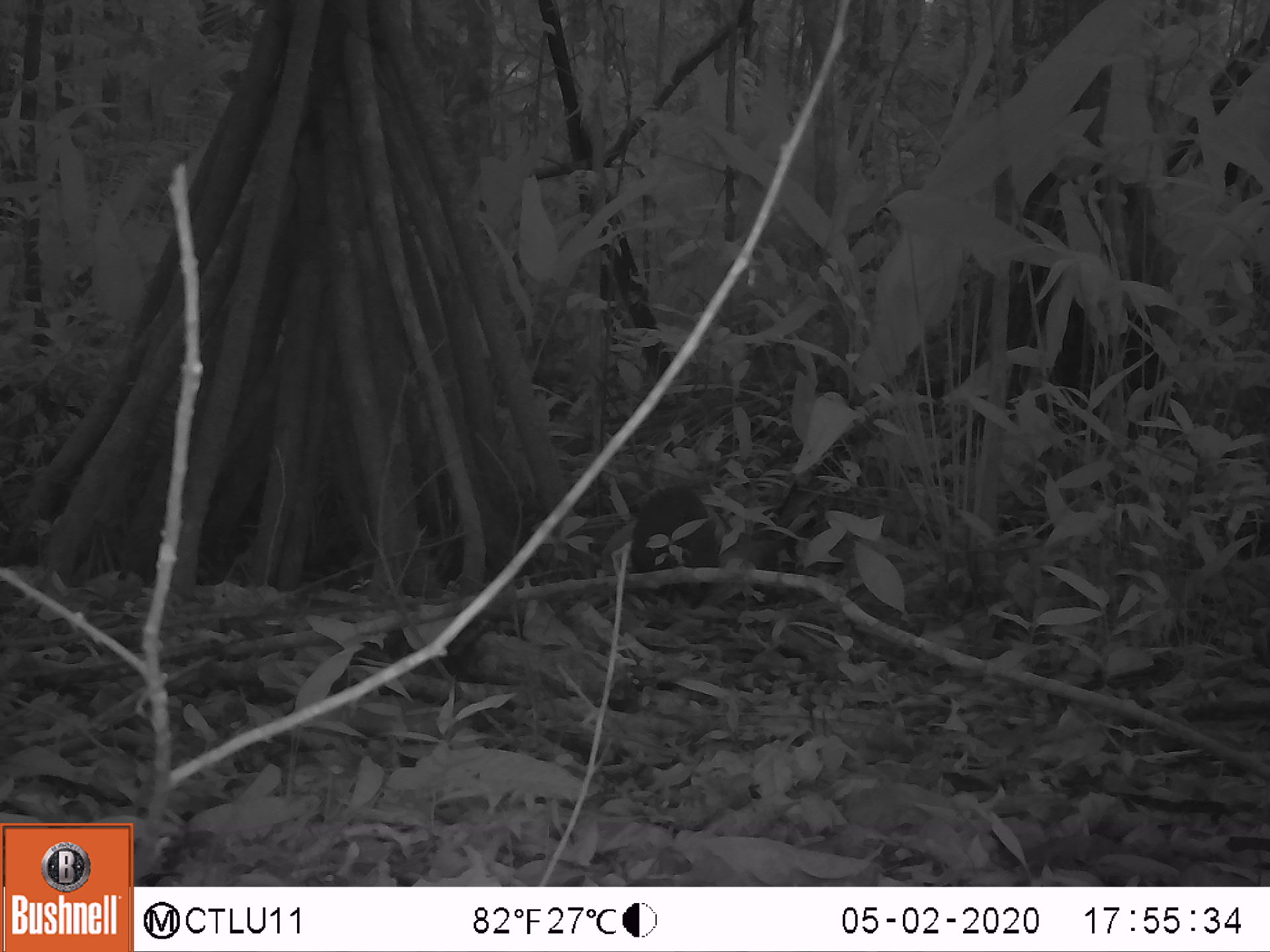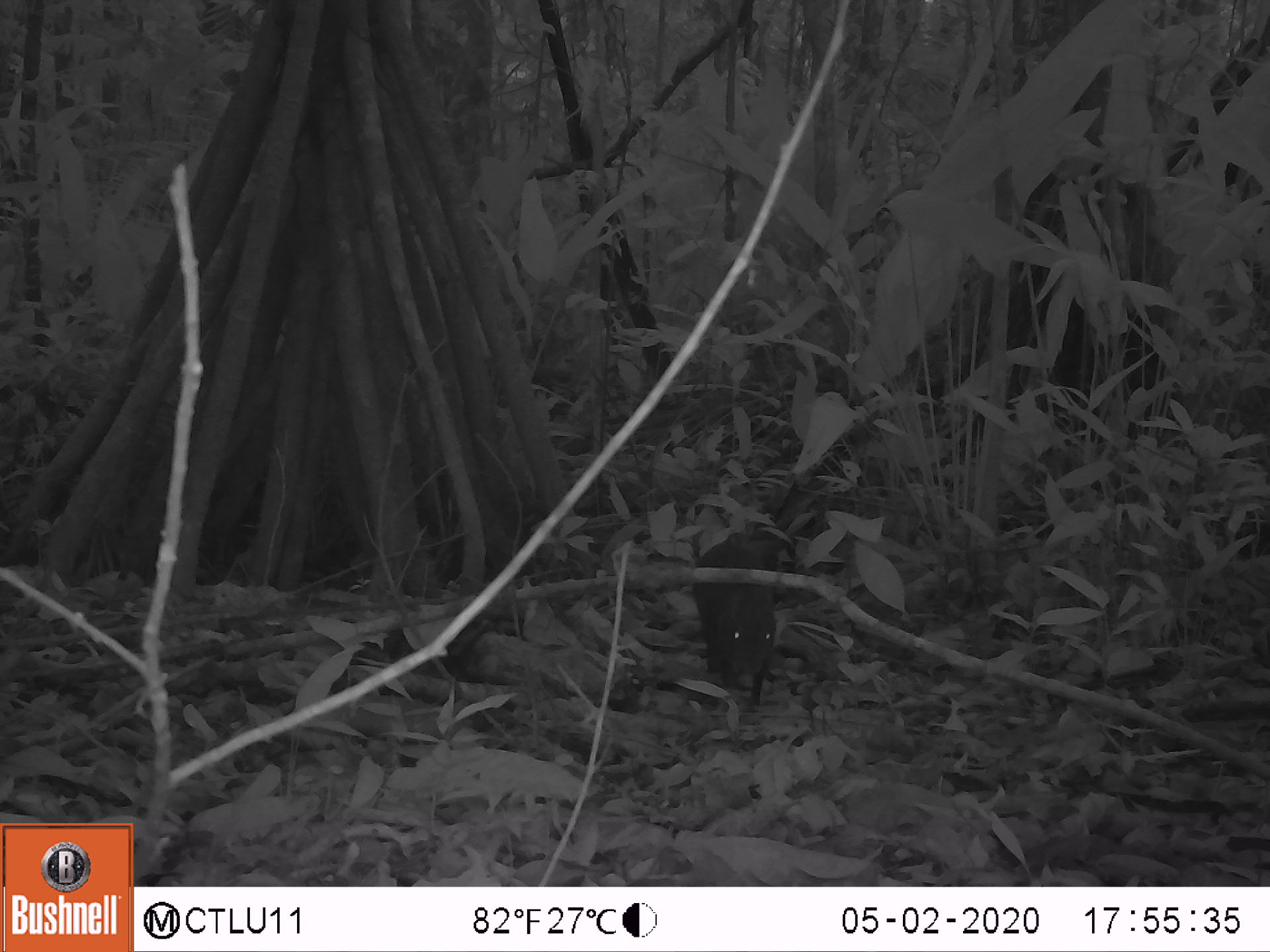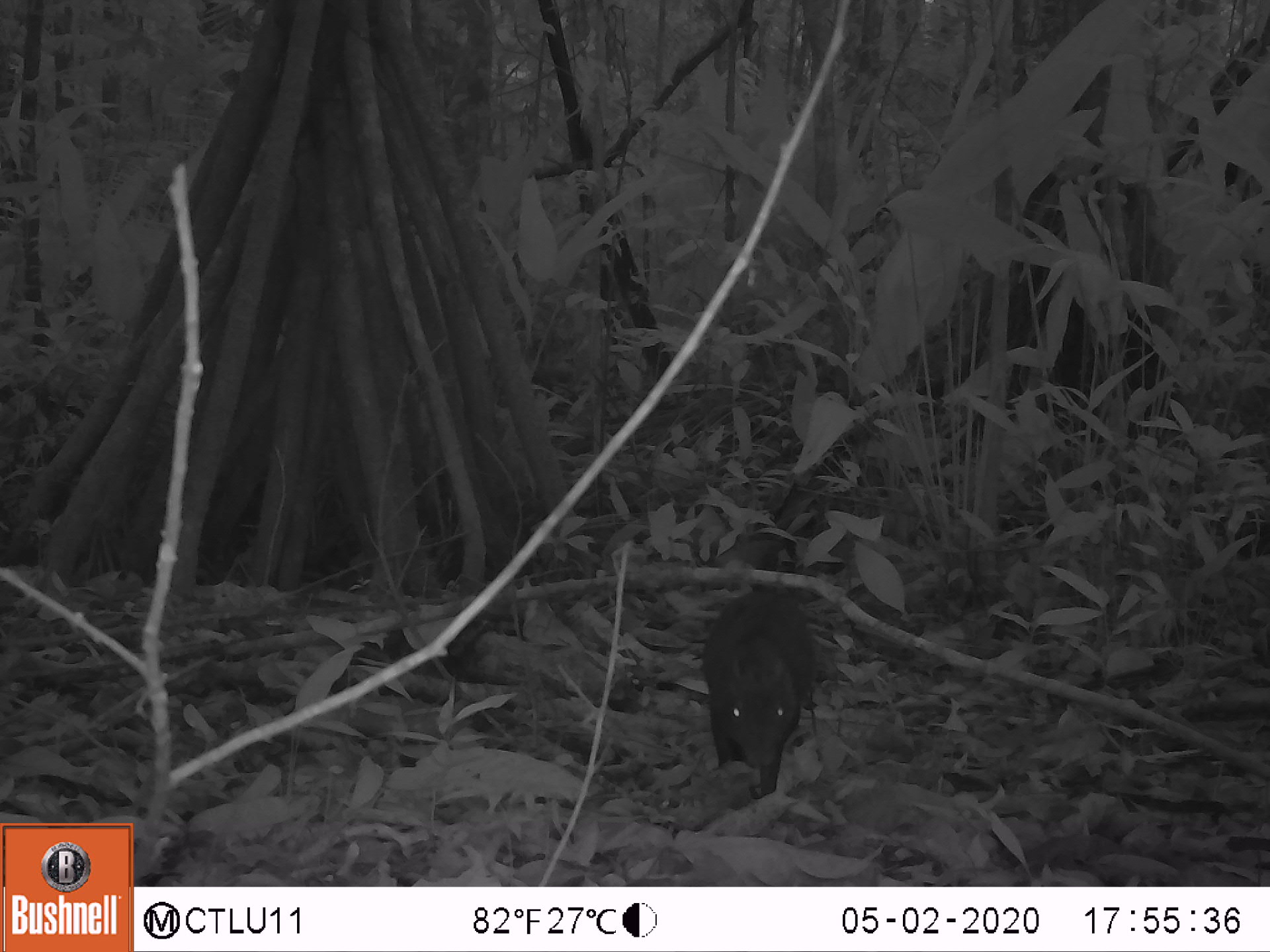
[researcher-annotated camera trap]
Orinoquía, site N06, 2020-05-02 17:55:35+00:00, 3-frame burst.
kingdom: Animalia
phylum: Chordata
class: Mammalia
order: Rodentia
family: Dasyproctidae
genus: Dasyprocta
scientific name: Dasyprocta fuliginosa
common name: black agouti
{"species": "black agouti (Dasyprocta fuliginosa)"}